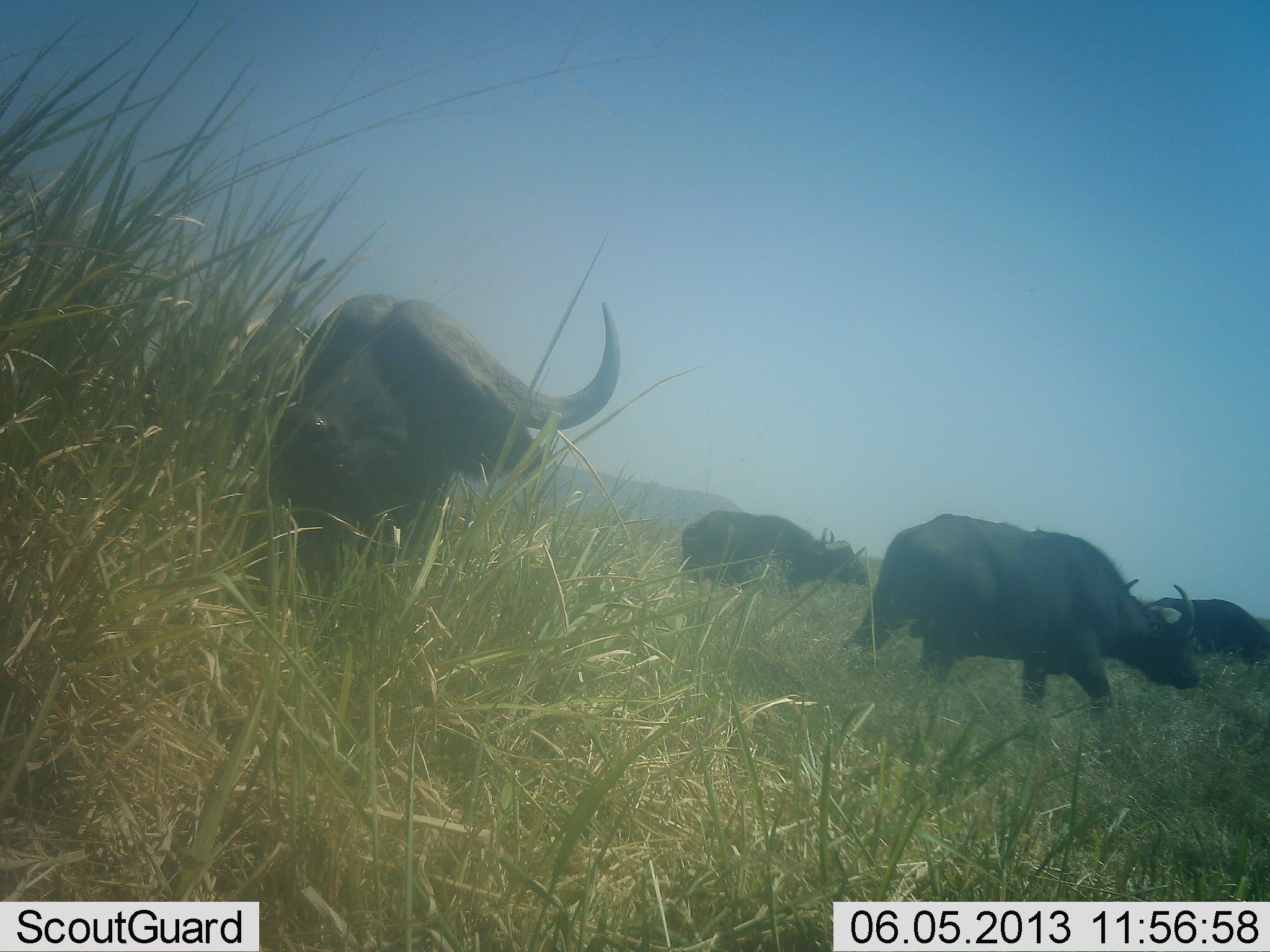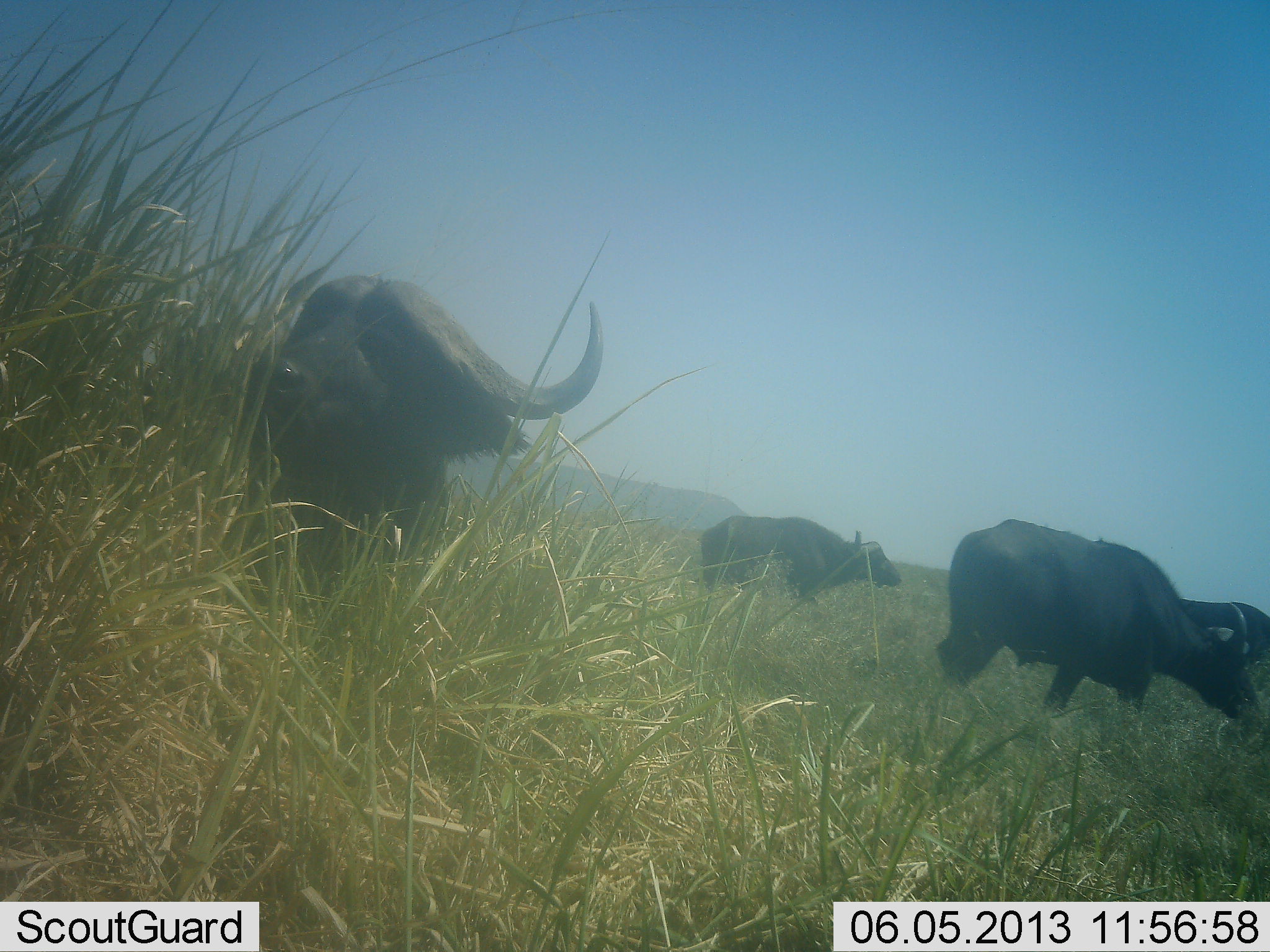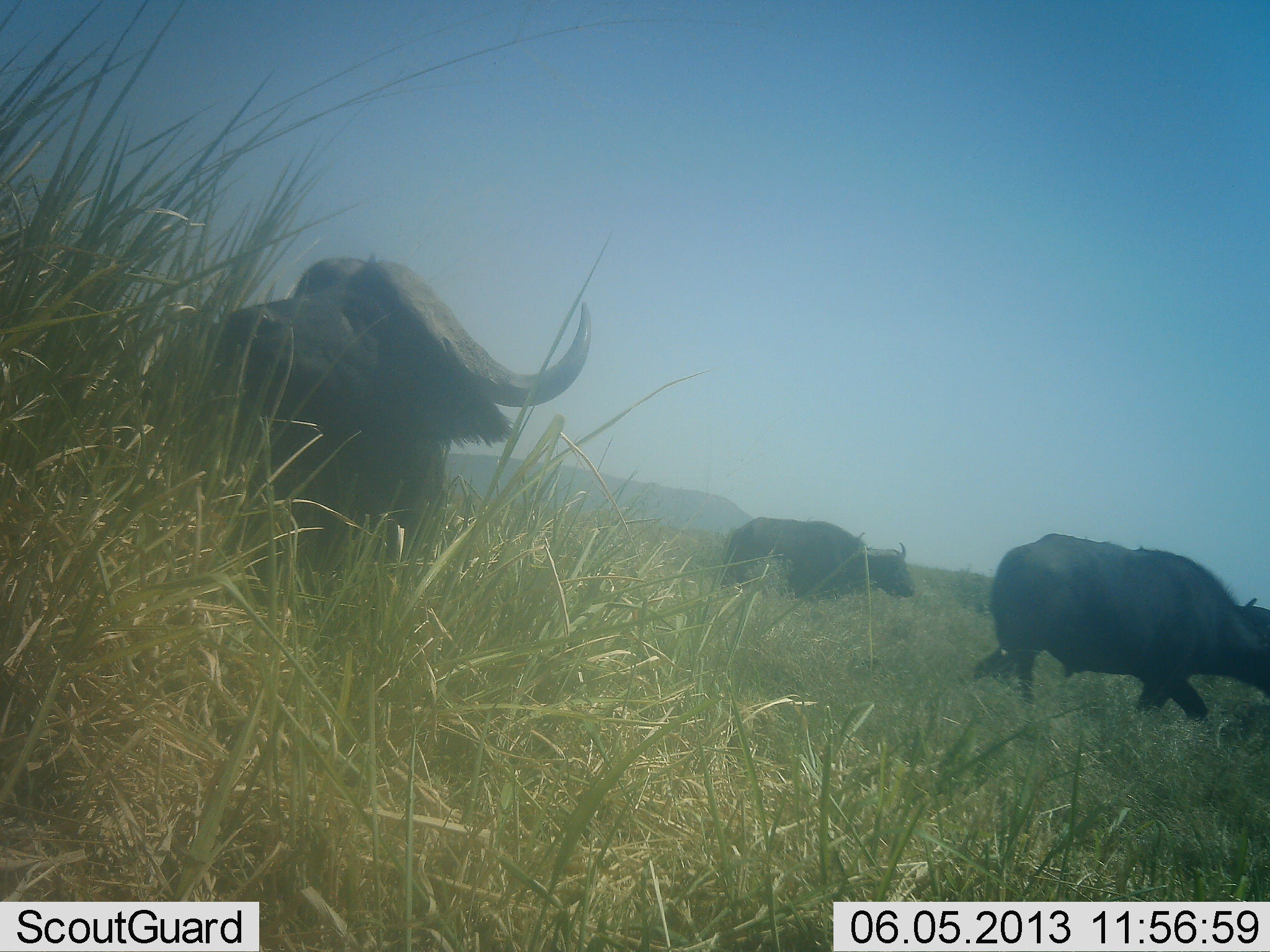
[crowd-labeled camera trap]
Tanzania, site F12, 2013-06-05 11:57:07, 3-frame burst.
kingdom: Animalia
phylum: Chordata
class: Mammalia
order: Artiodactyla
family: Bovidae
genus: Syncerus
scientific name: Syncerus caffer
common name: cape buffalo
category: buffalo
Buffalo (cape buffalo) (Syncerus caffer), count 4. Behavior (volunteer vote fractions): standing 29%, resting 14%, moving 61%, interacting 4%. Young present (vote fraction): 0%. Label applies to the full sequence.